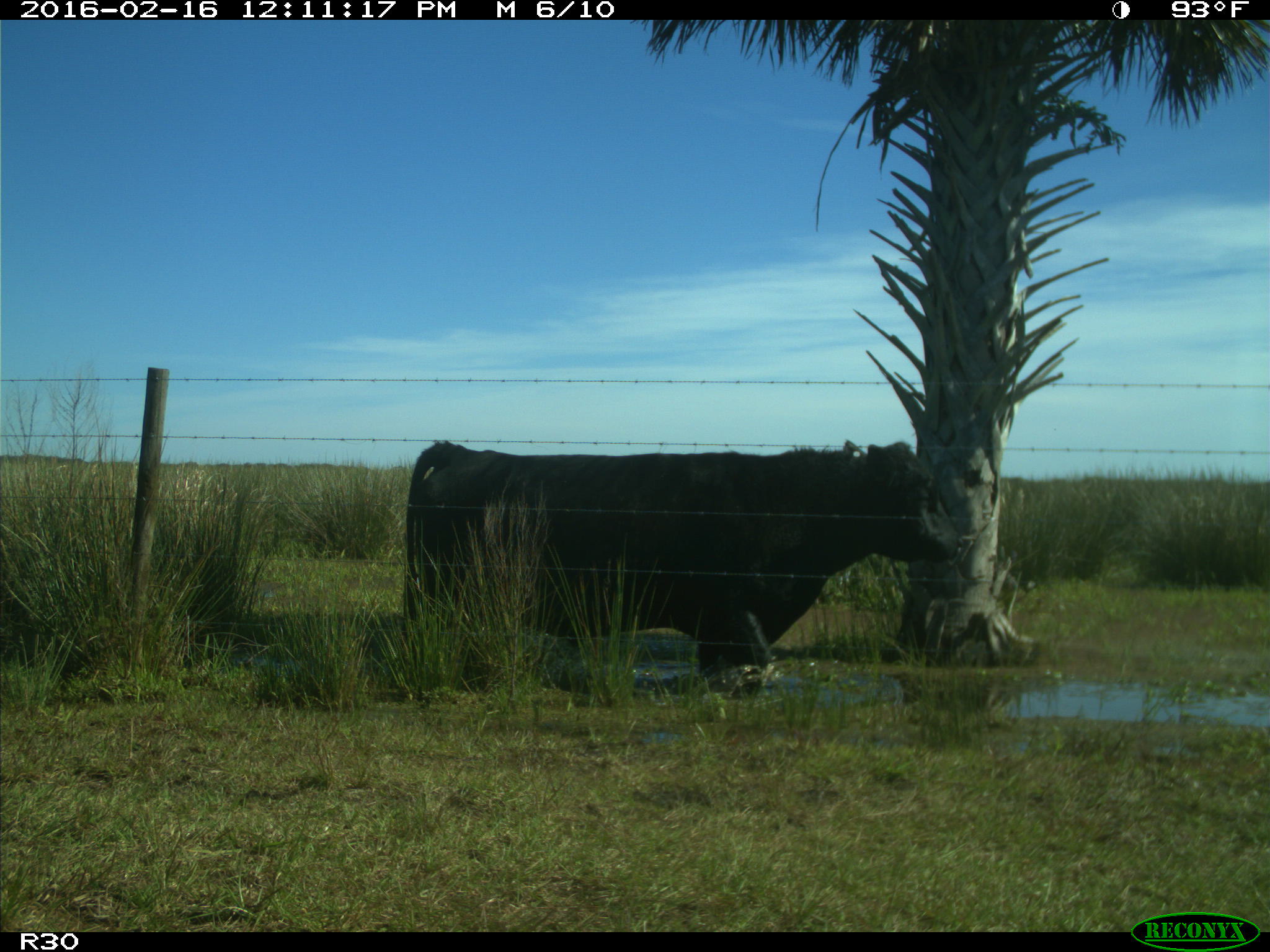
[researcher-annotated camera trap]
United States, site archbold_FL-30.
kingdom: Animalia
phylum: Chordata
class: Mammalia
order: Artiodactyla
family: Bovidae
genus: Bos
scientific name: Bos taurus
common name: domestic cow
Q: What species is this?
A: Bos taurus (domestic cow).